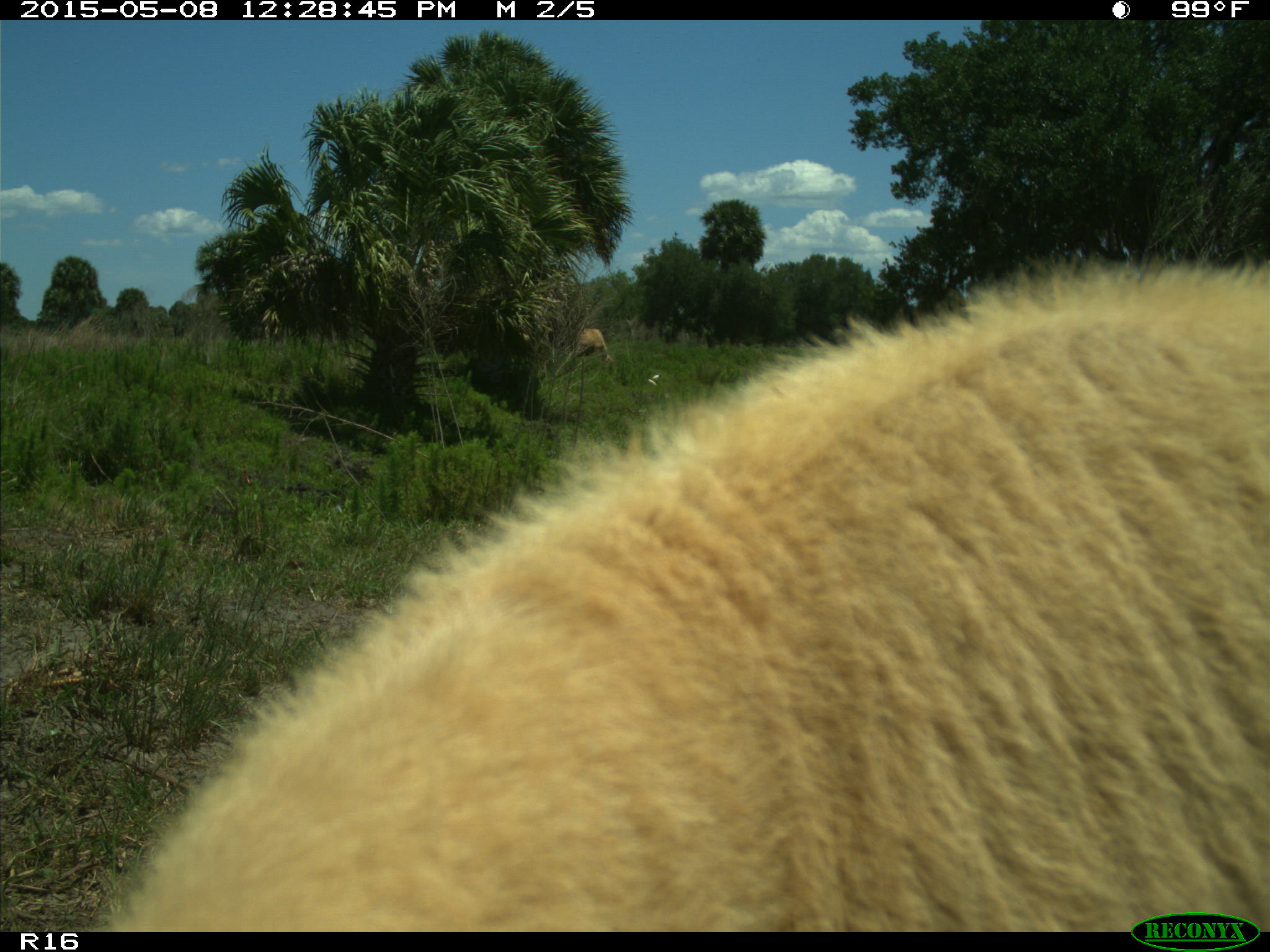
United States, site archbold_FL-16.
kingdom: Animalia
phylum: Chordata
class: Mammalia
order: Artiodactyla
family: Bovidae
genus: Bos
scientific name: Bos taurus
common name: domestic cow